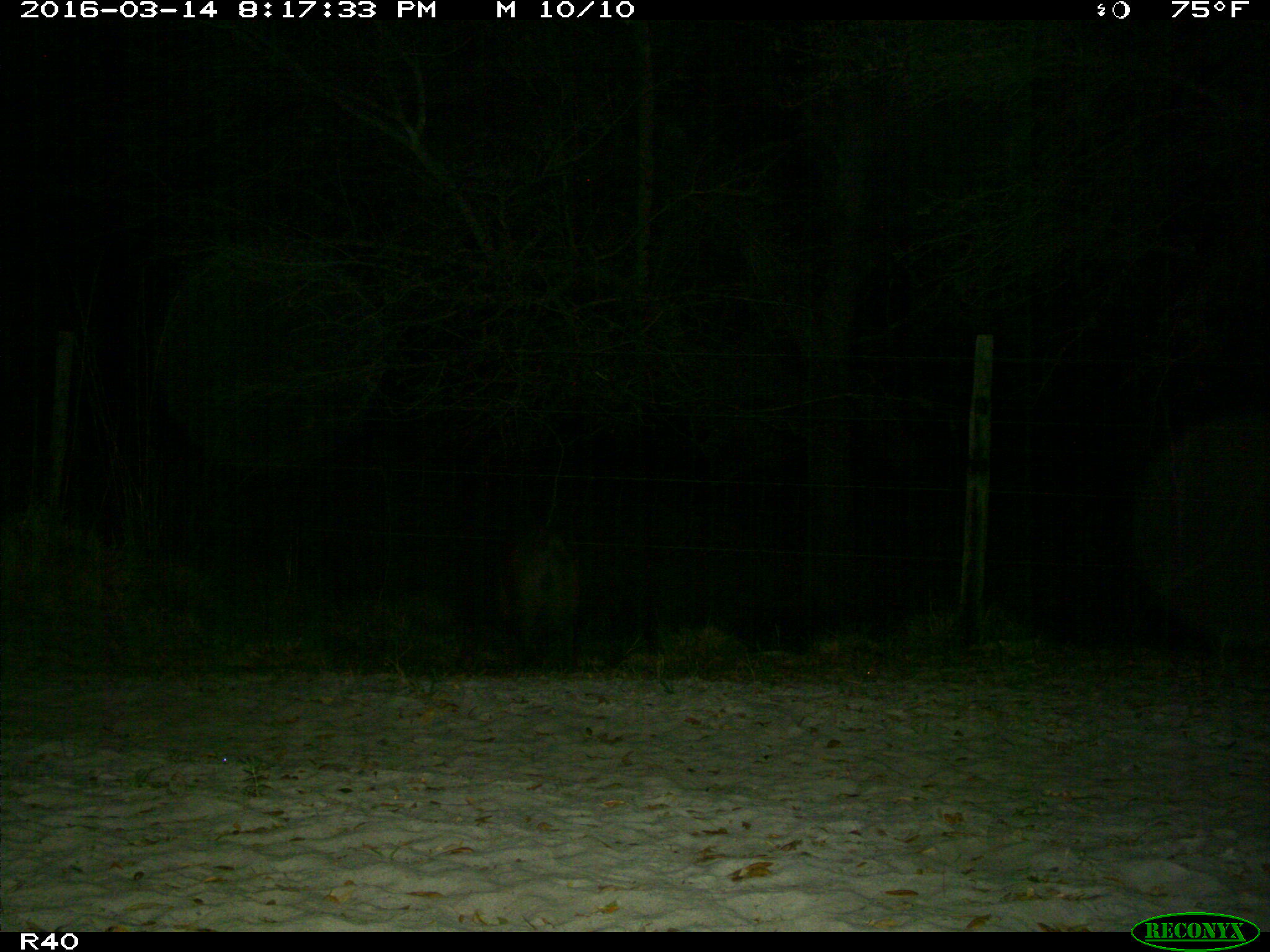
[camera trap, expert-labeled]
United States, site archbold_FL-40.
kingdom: Animalia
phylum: Chordata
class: Mammalia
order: Artiodactyla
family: Suidae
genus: Sus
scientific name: Sus scrofa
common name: wild boar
Sus scrofa (wild boar).